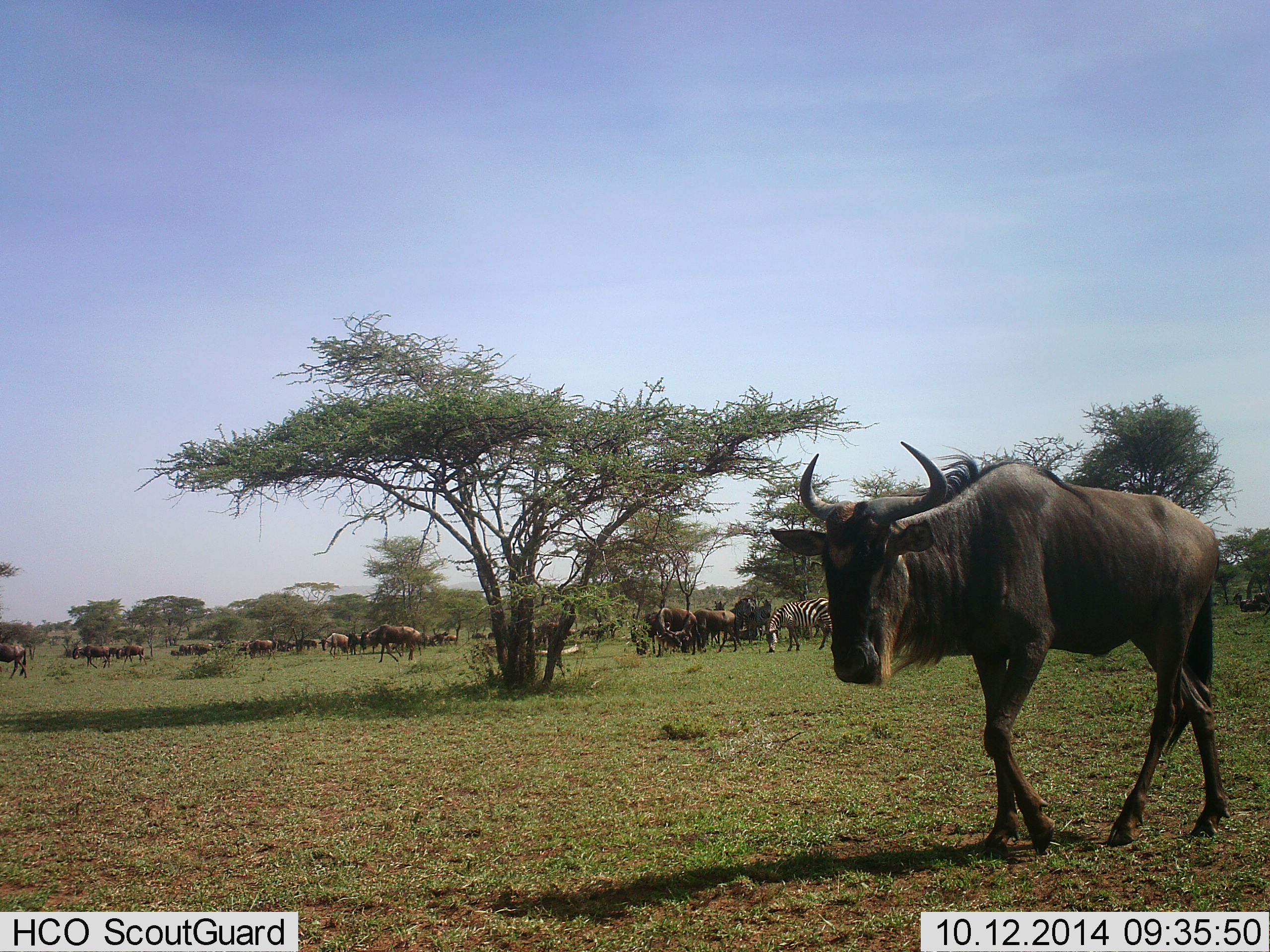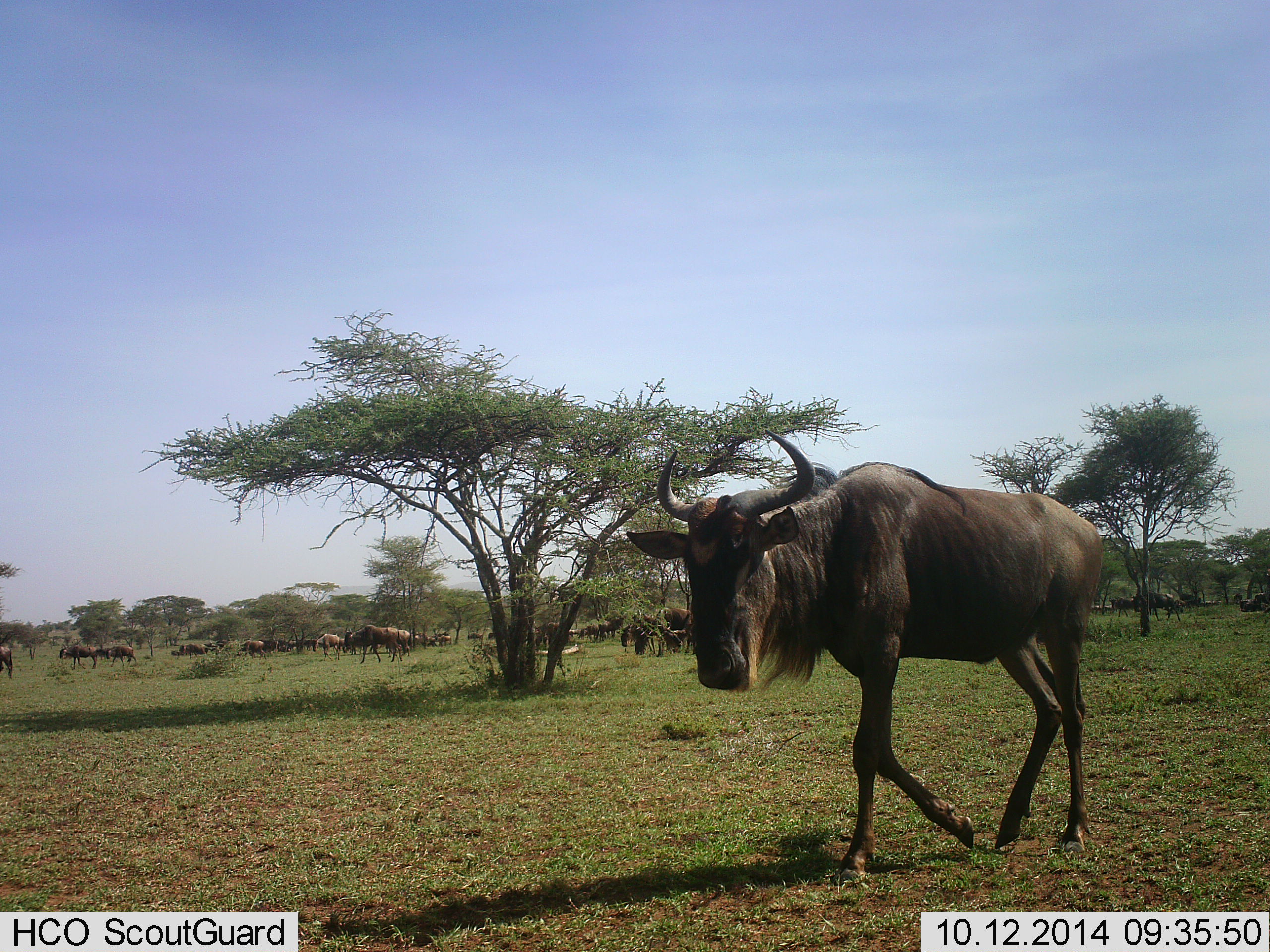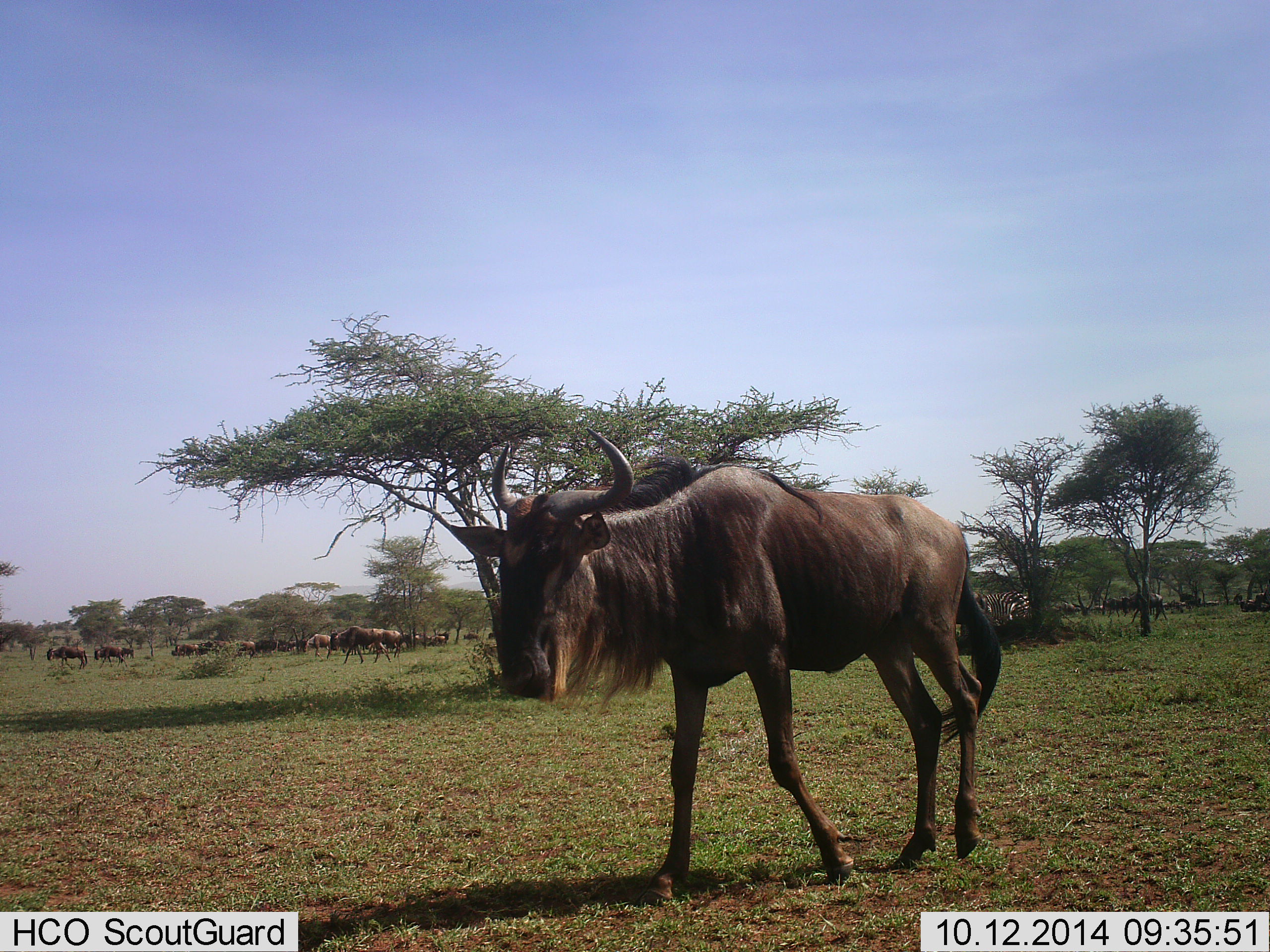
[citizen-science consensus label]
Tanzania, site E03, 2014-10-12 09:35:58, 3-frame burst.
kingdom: Animalia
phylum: Chordata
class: Mammalia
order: Artiodactyla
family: Bovidae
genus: Connochaetes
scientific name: Connochaetes taurinus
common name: blue wildebeest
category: wildebeest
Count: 11-50.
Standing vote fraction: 31%.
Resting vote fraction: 8%.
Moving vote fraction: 92%.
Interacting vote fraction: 8%.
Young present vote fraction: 0%.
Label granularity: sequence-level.